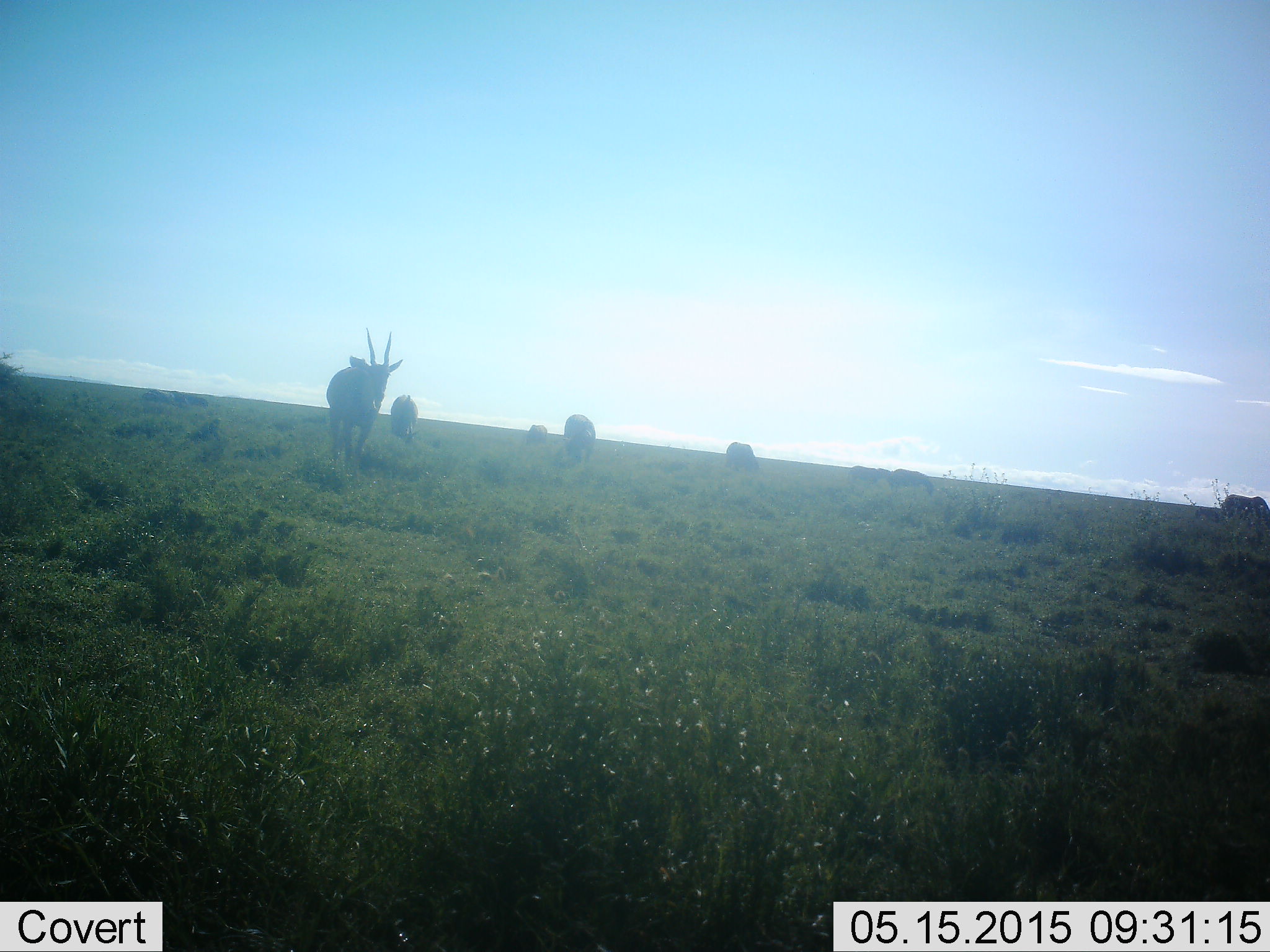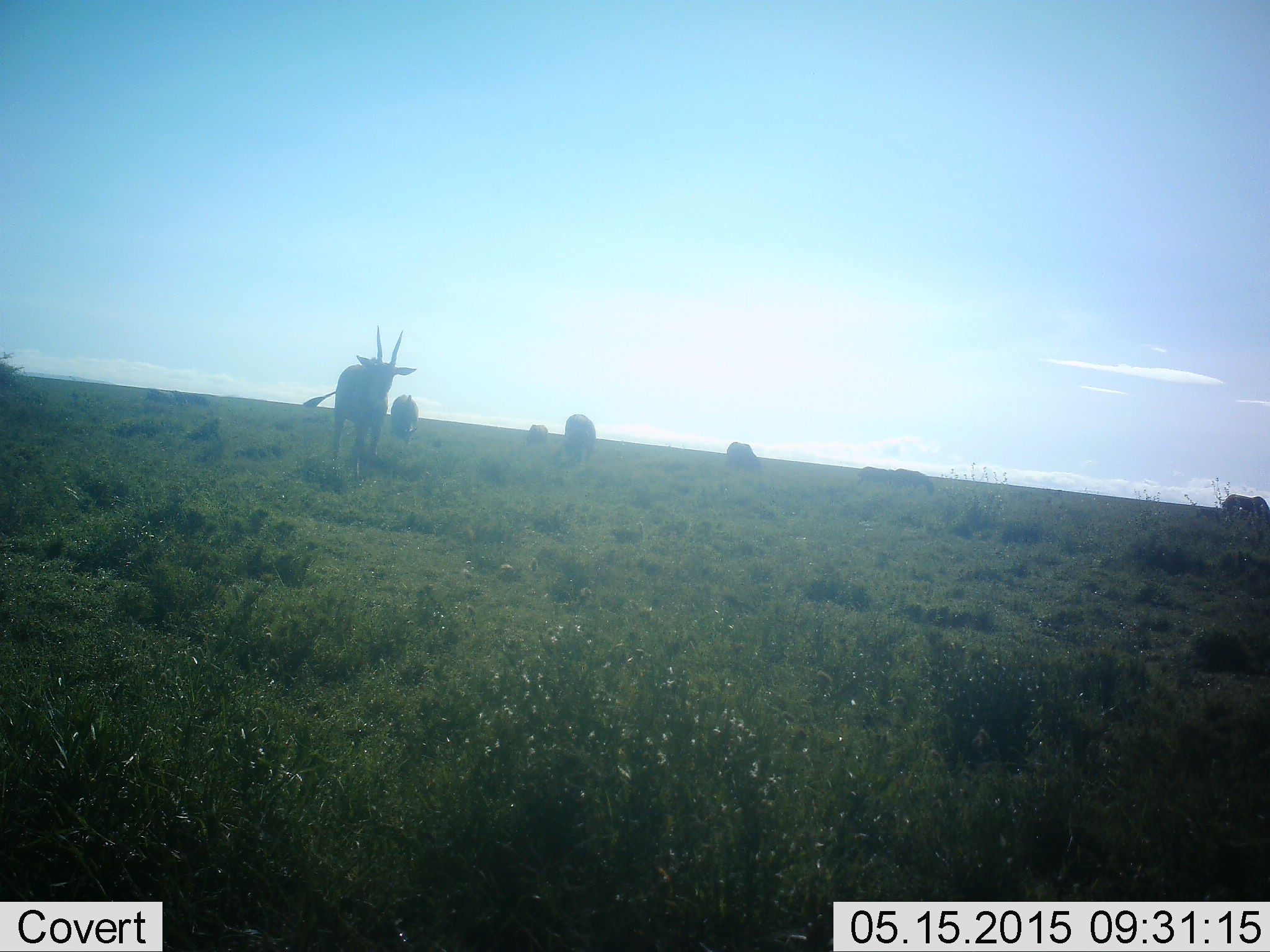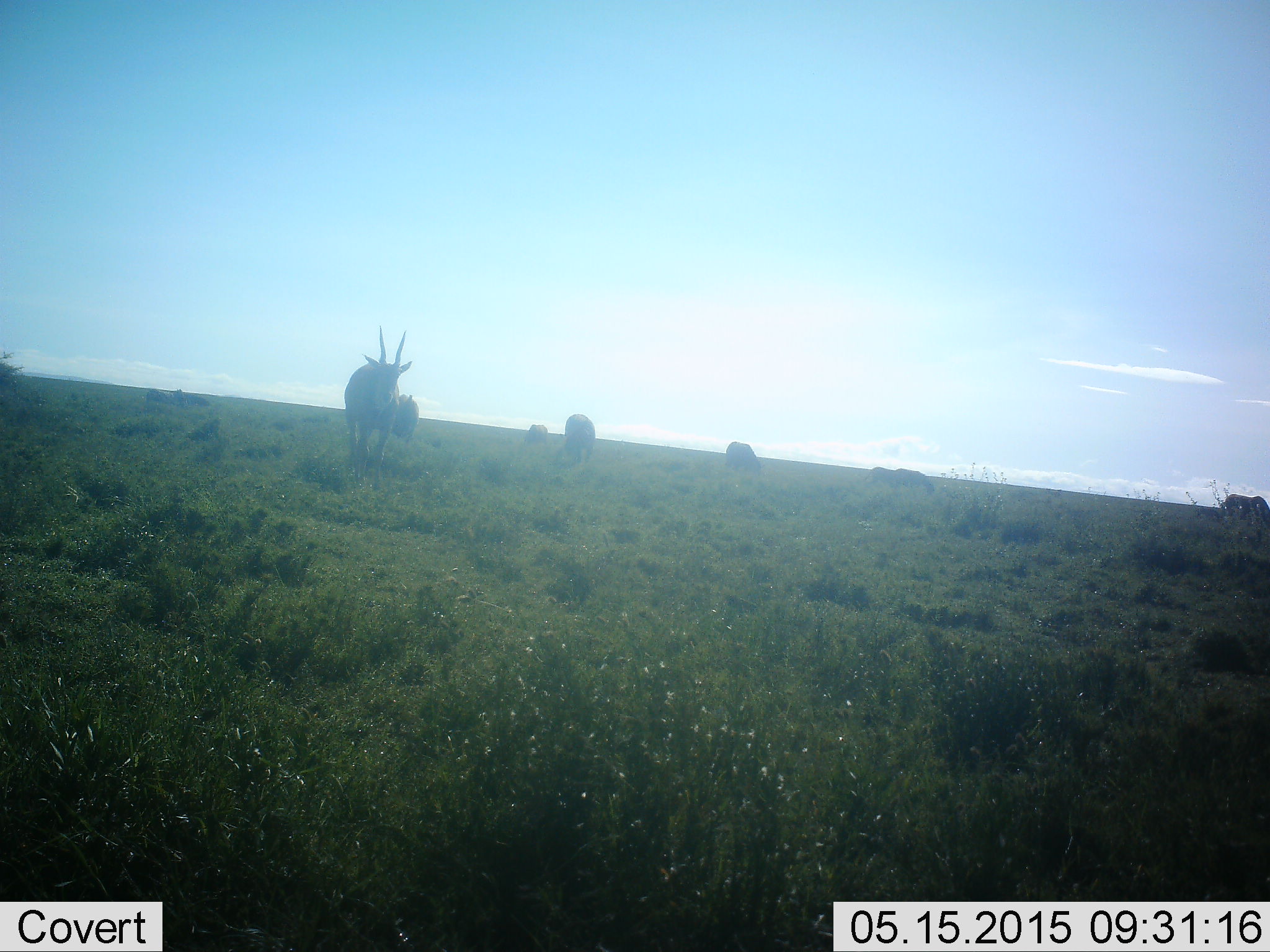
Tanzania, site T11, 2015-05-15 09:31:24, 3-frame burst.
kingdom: Animalia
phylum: Chordata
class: Mammalia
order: Artiodactyla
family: Bovidae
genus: Tragelaphus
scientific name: Tragelaphus oryx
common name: eland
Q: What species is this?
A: Eland (Tragelaphus oryx).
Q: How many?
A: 7.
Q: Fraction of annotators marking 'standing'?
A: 60%.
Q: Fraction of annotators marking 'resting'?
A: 0%.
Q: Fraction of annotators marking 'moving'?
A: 60%.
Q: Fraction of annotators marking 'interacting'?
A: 0%.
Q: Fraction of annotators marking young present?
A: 0%.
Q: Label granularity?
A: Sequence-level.